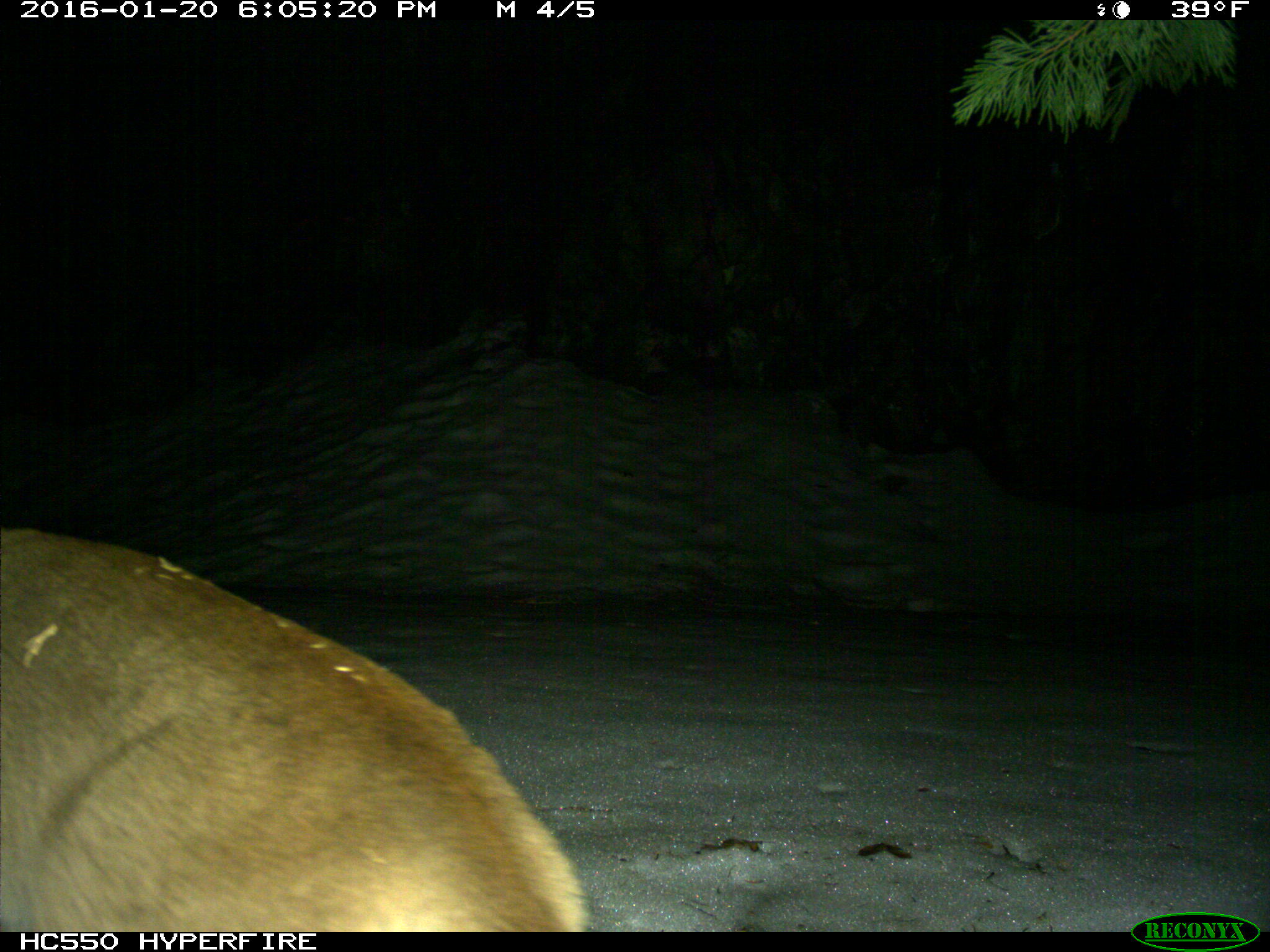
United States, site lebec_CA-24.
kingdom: Animalia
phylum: Chordata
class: Mammalia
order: Carnivora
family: Felidae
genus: Puma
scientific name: Puma concolor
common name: mountain lion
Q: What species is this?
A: Puma concolor (mountain lion).